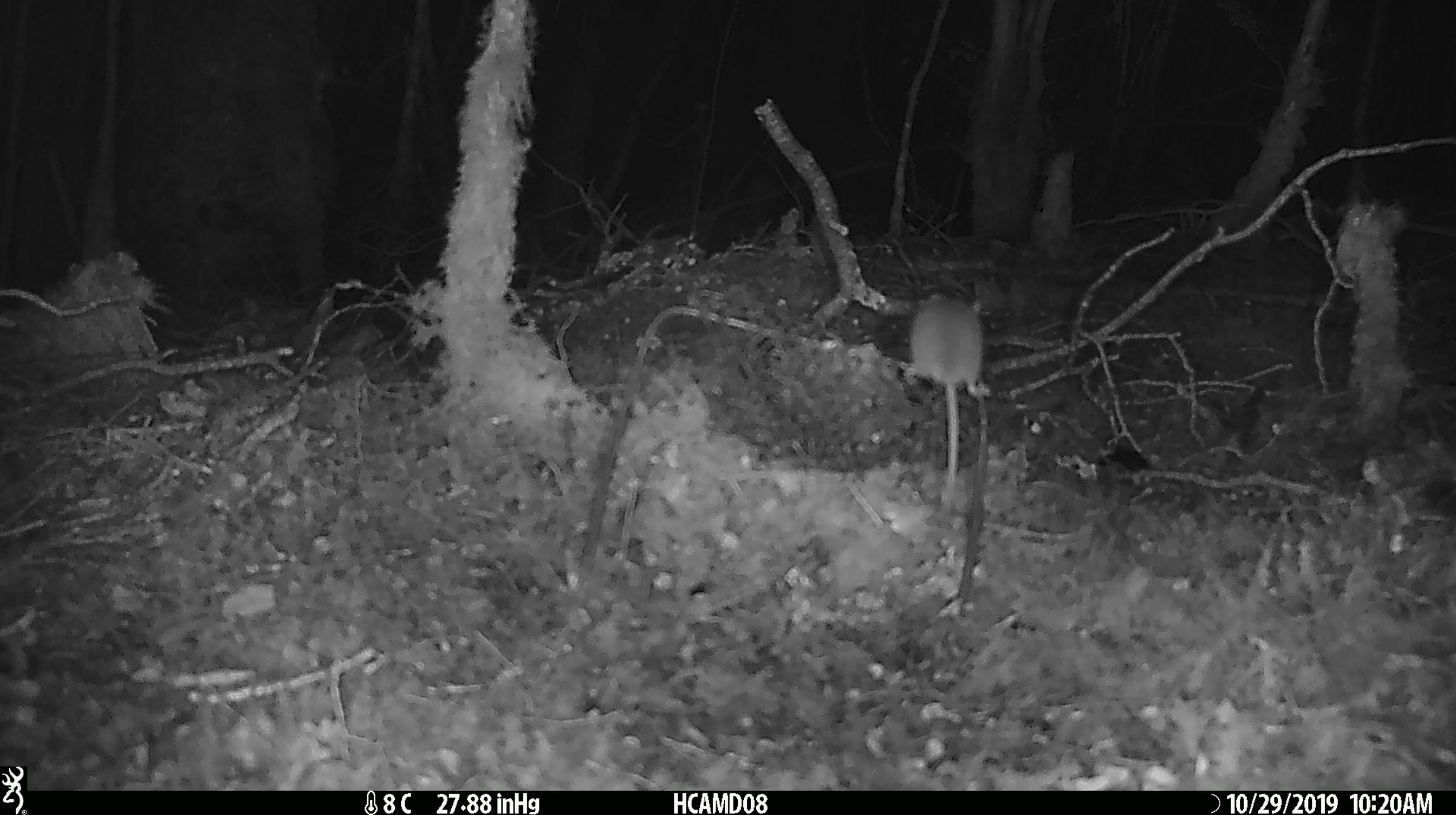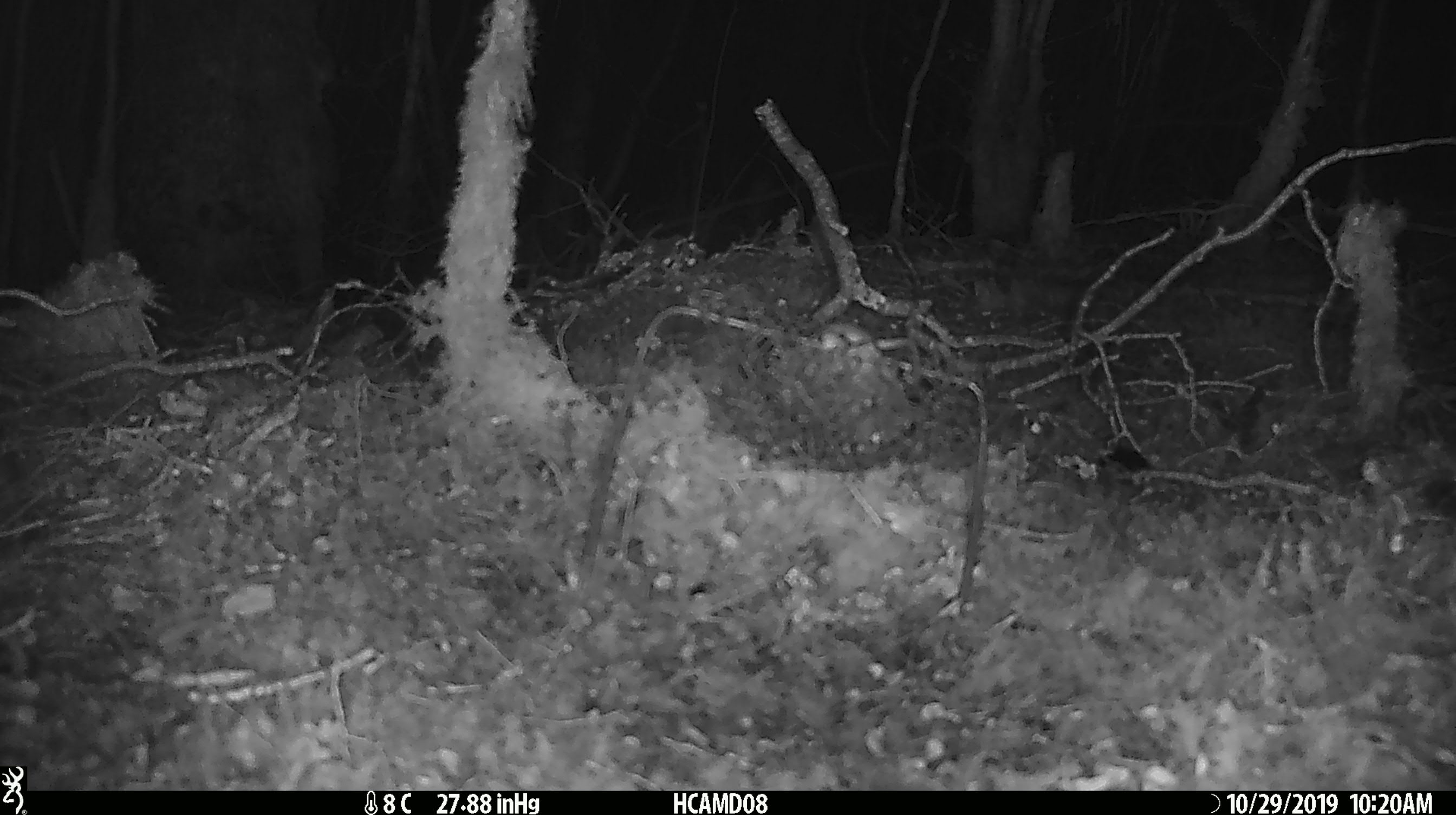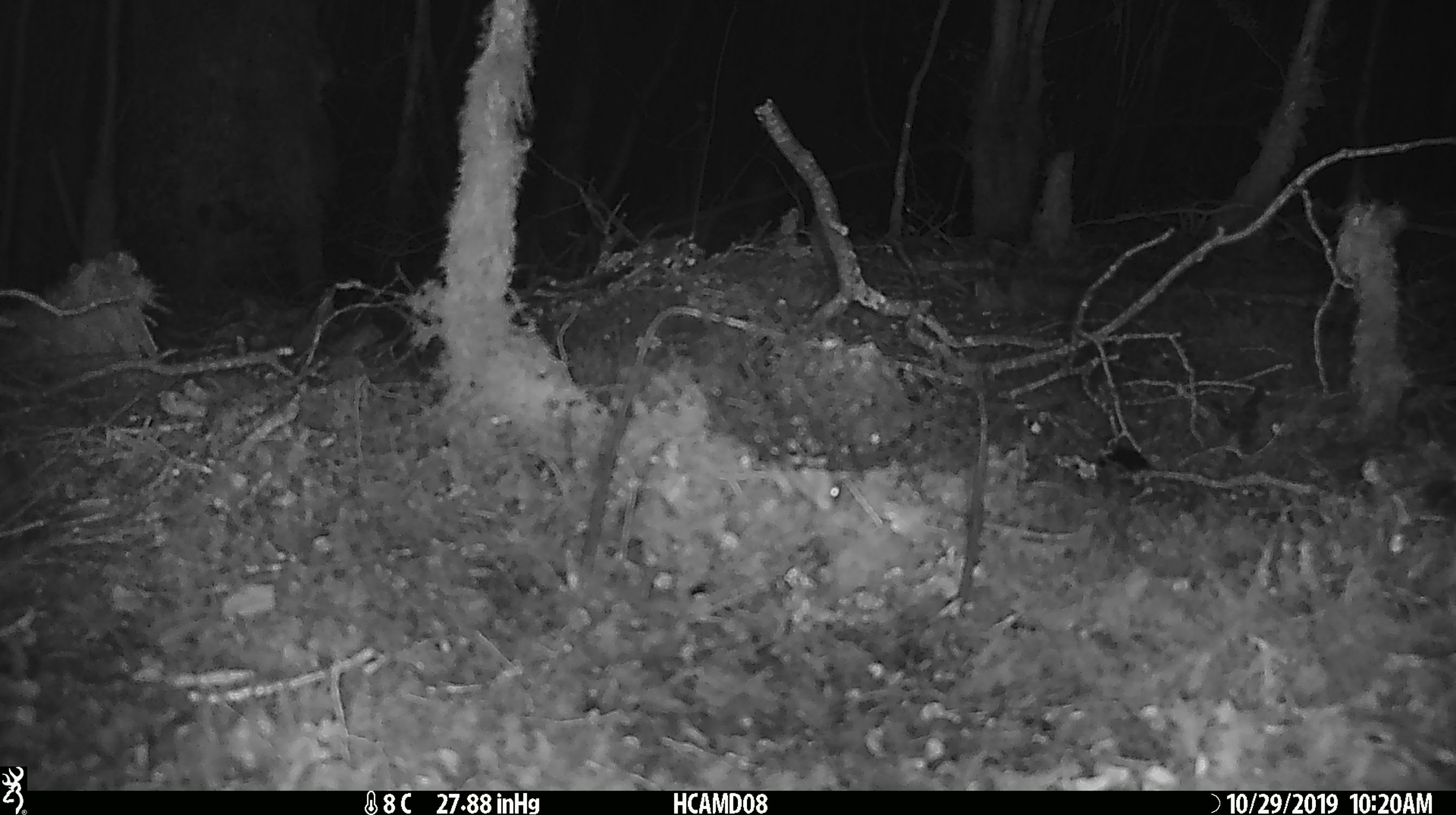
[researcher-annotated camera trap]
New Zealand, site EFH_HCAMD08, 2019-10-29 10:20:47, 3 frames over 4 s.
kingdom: Animalia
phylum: Chordata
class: Mammalia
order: Rodentia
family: Muridae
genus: Mus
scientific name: Mus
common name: mouse